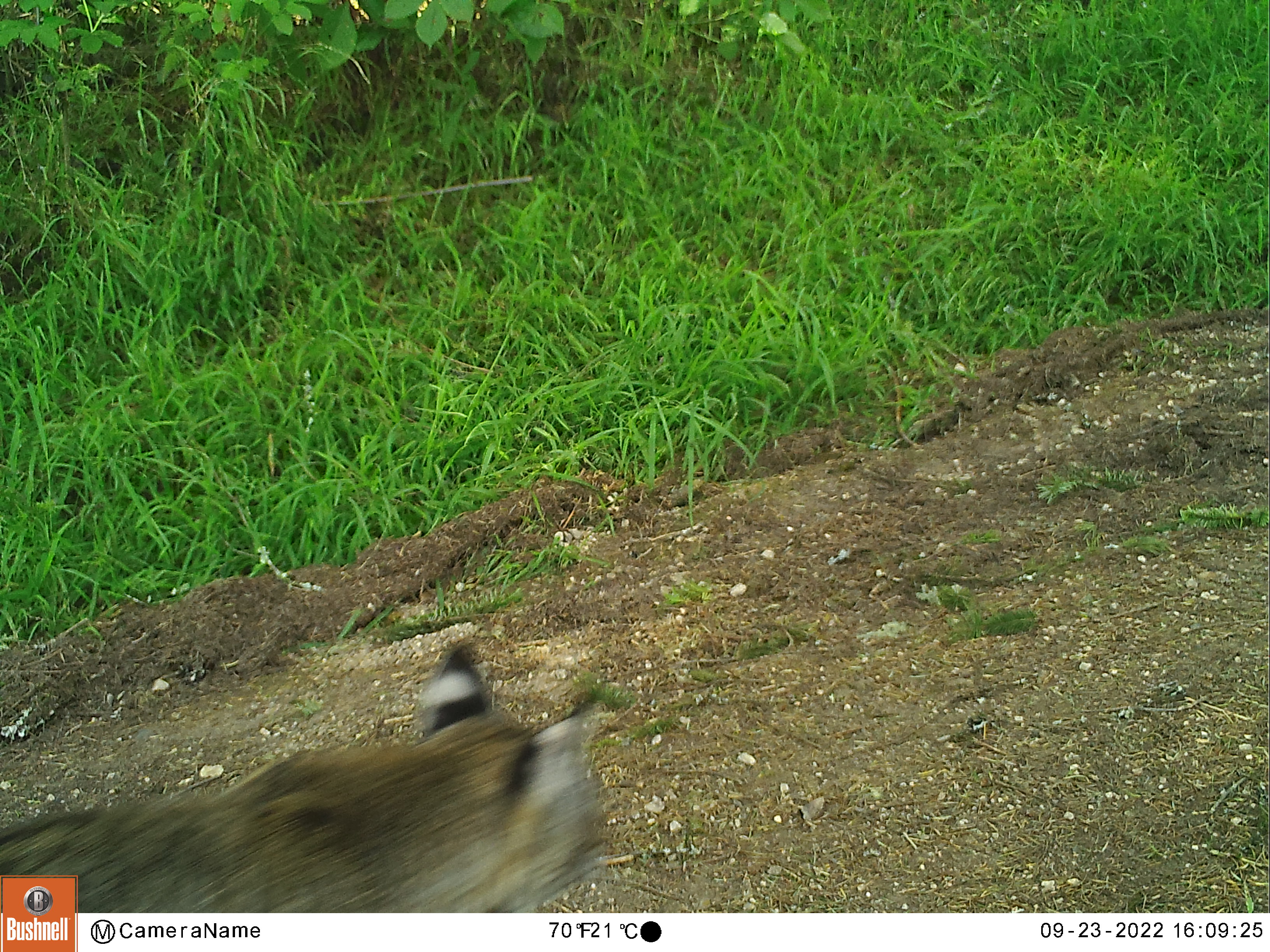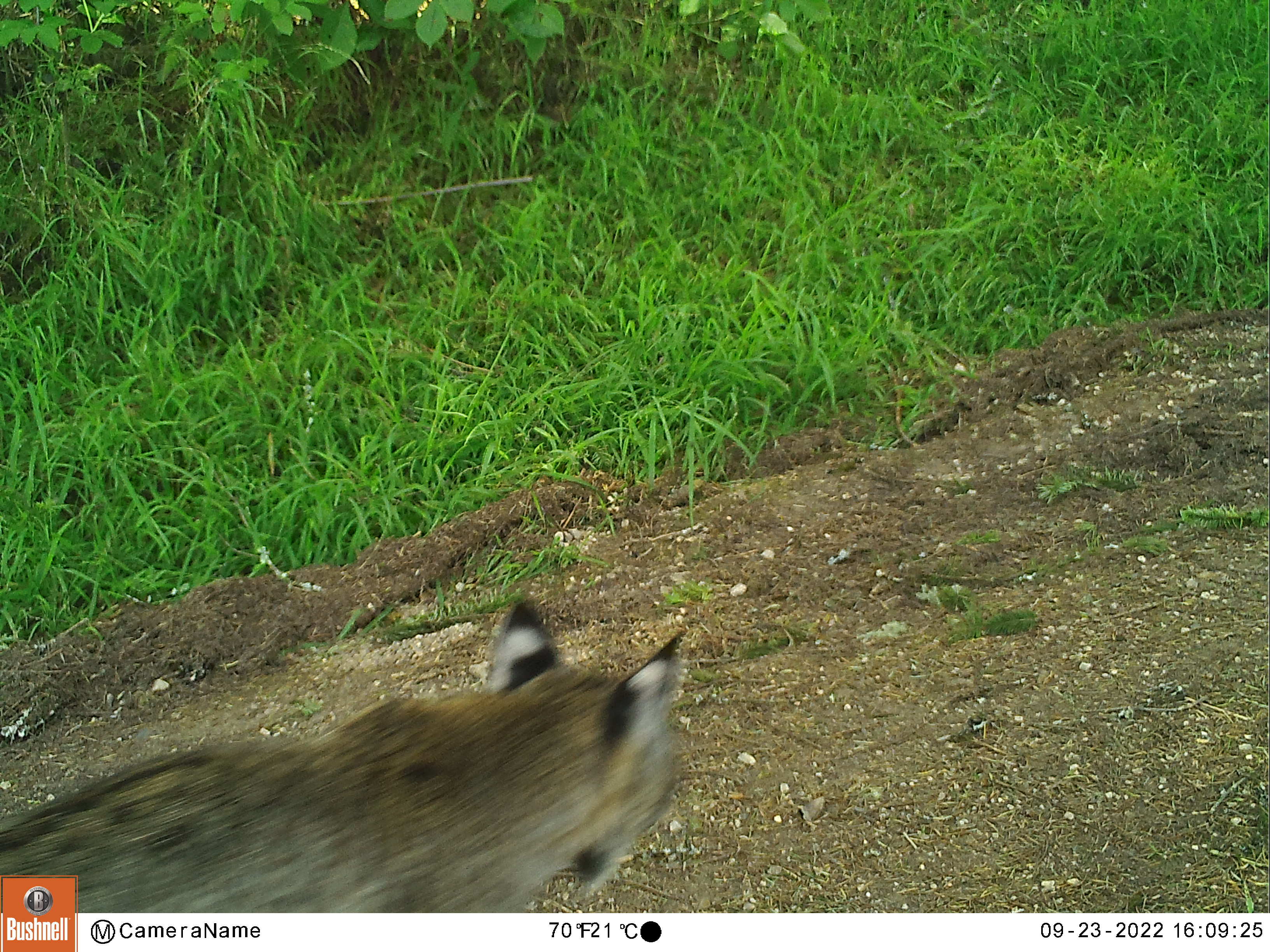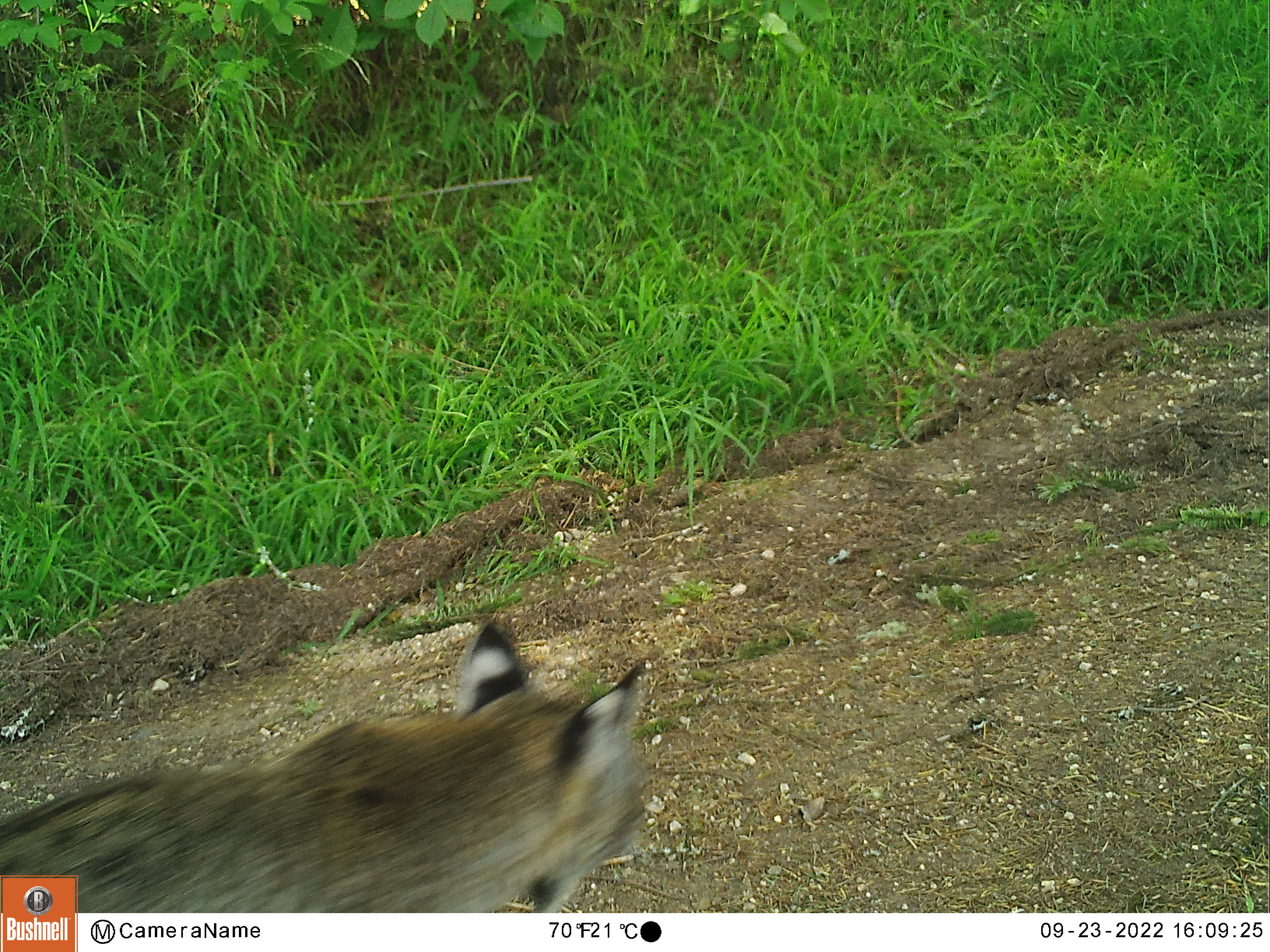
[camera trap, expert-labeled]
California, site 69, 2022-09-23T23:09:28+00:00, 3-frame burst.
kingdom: Animalia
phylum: Chordata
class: Mammalia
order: Carnivora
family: Felidae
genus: Lynx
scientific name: Lynx rufus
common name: bobcat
Bobcat (Lynx rufus).